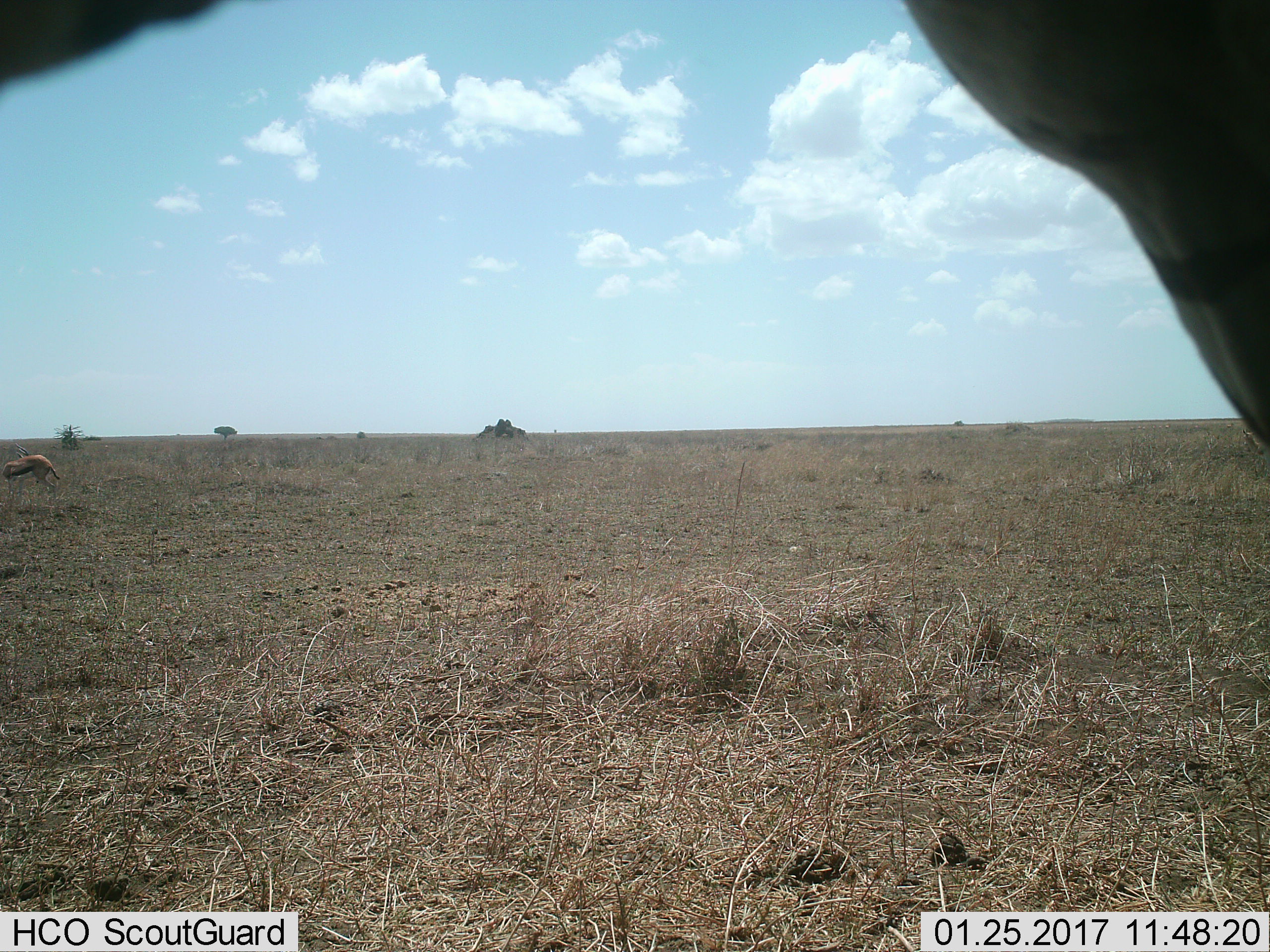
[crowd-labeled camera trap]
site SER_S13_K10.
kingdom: Animalia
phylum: Chordata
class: Mammalia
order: Artiodactyla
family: Bovidae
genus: Eudorcas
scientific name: Eudorcas thomsonii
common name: thomson's gazelle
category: gazellethomsons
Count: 2.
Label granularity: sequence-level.